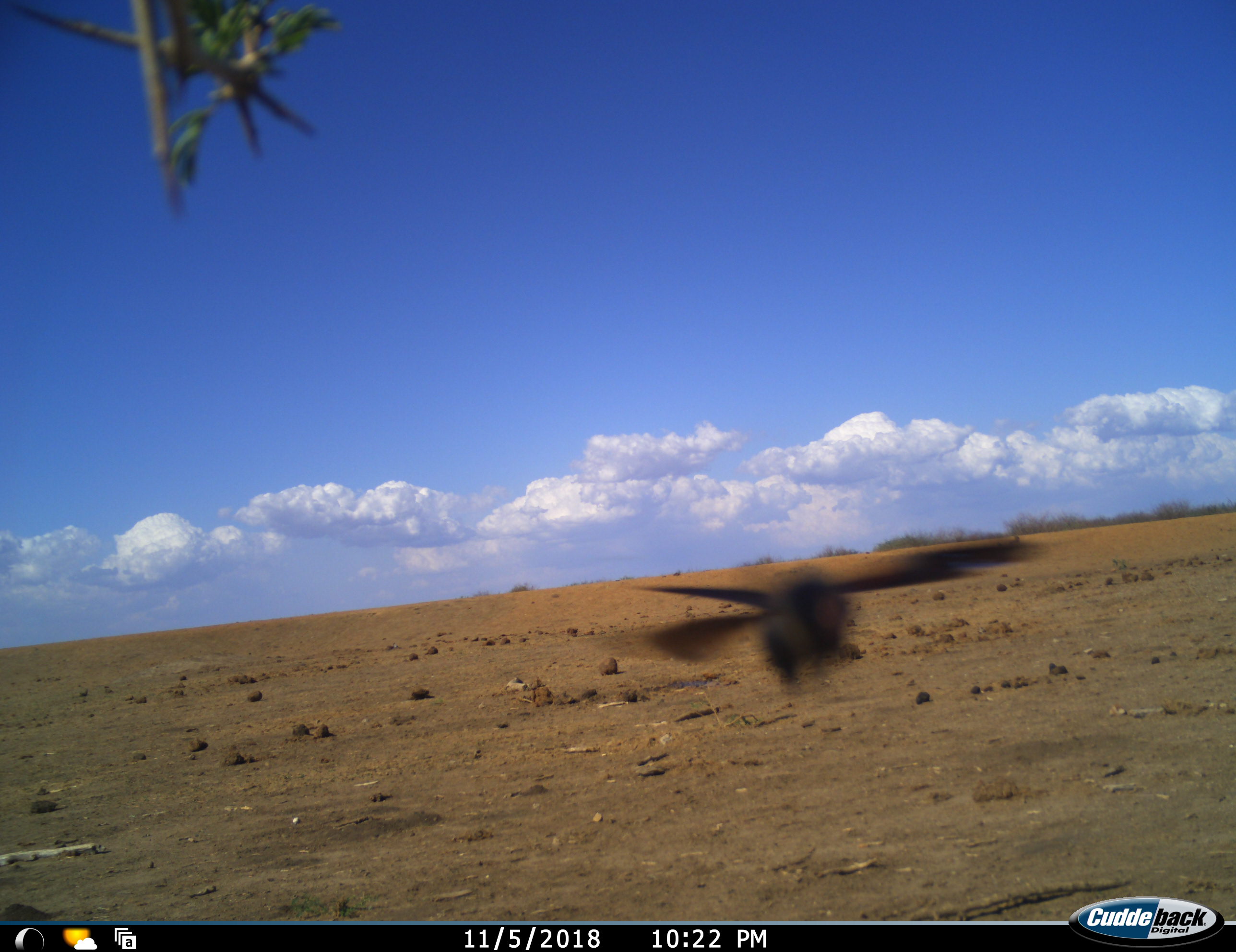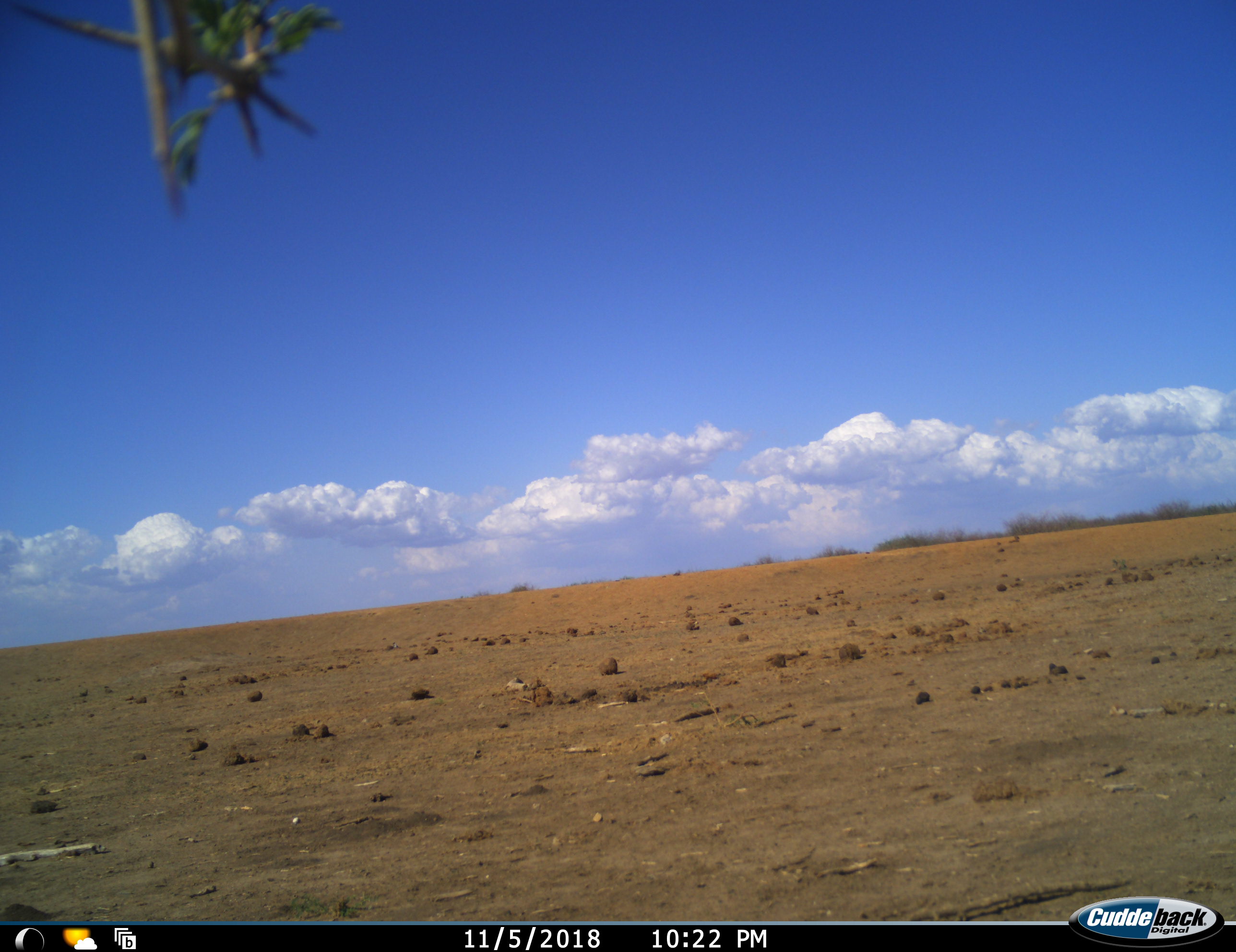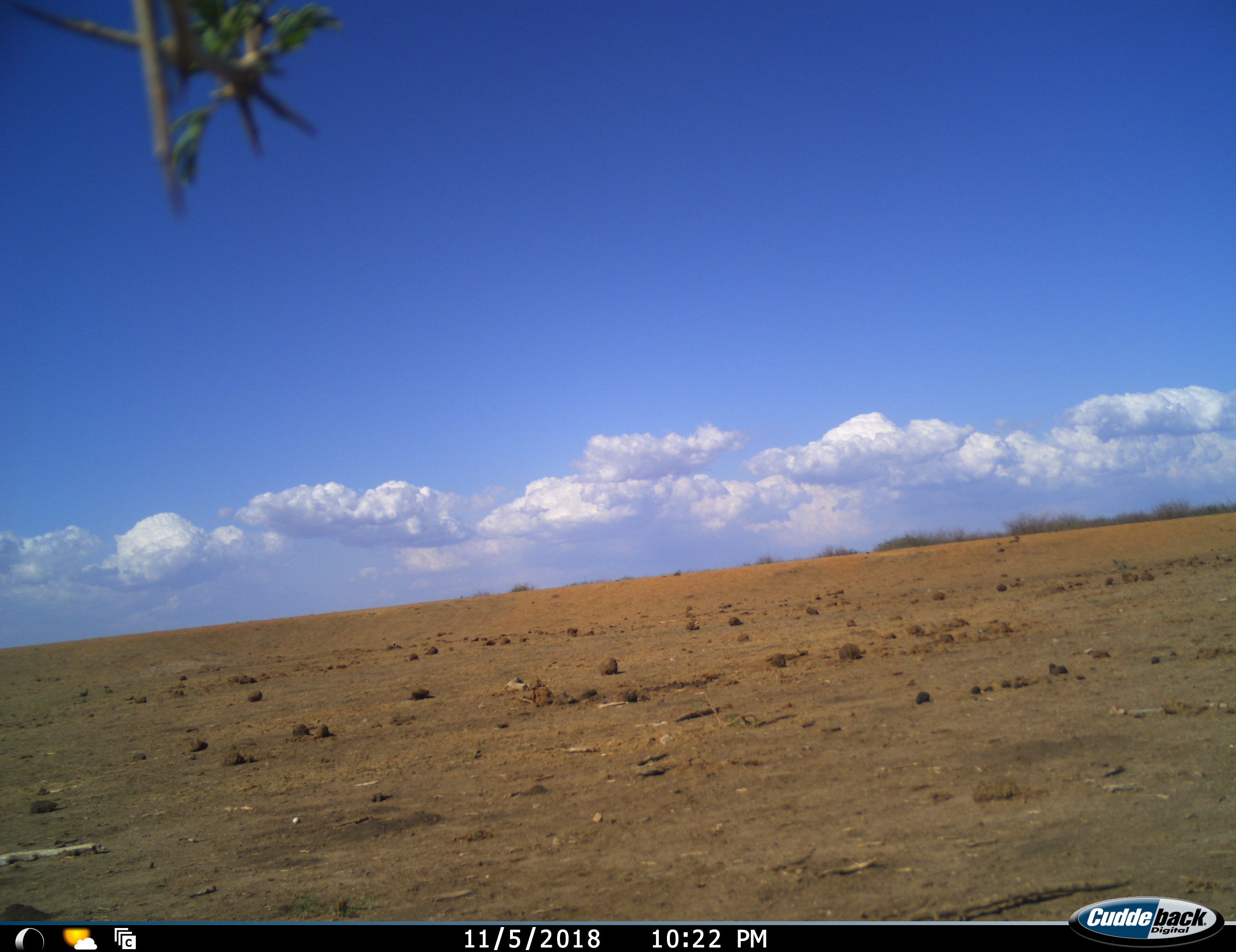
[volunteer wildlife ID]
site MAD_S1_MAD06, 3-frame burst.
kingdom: Animalia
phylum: Chordata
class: Aves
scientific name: Aves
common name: bird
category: birdother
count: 1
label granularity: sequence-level